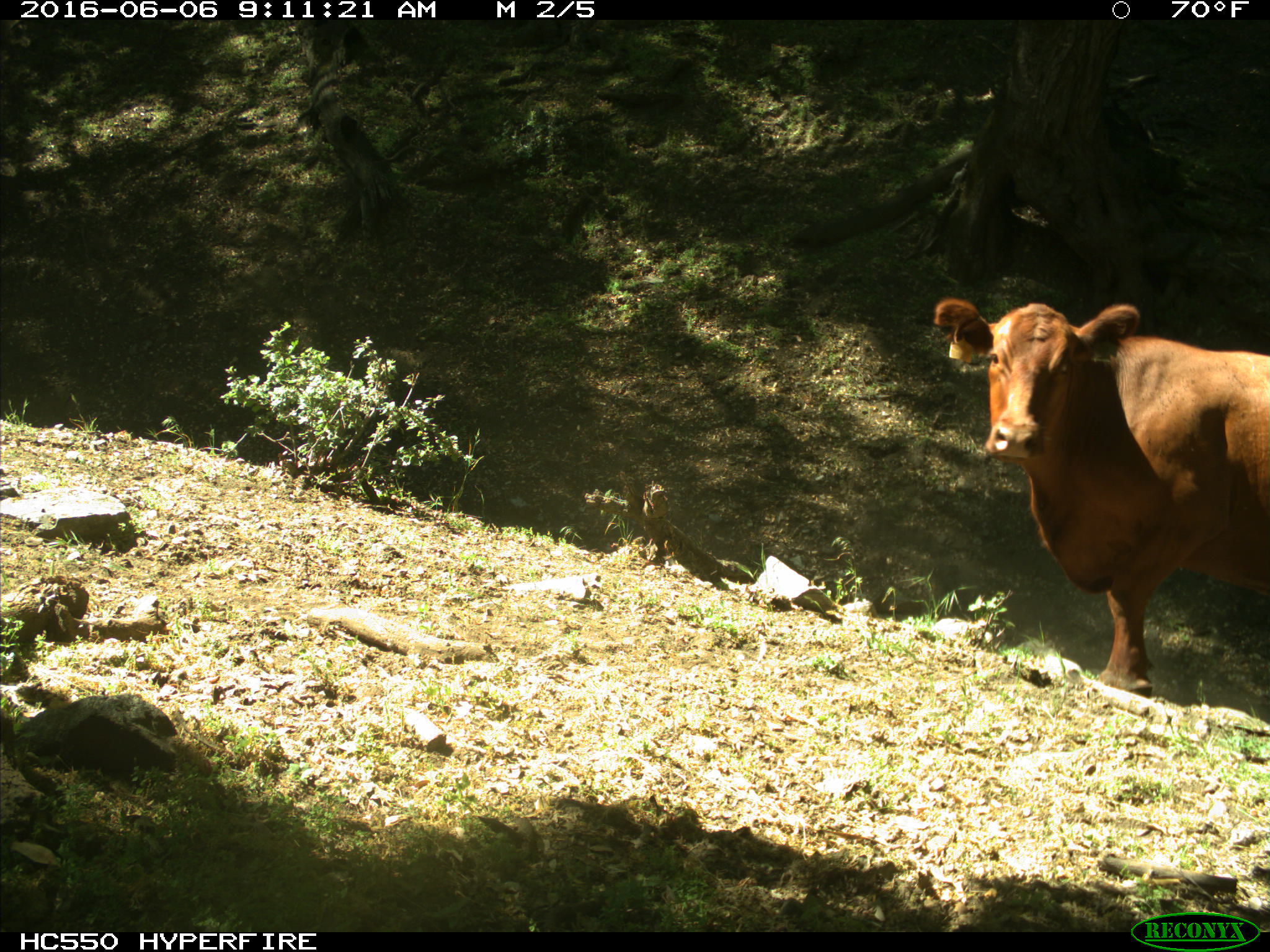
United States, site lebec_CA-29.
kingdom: Animalia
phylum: Chordata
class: Mammalia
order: Artiodactyla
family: Bovidae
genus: Bos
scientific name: Bos taurus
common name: domestic cow